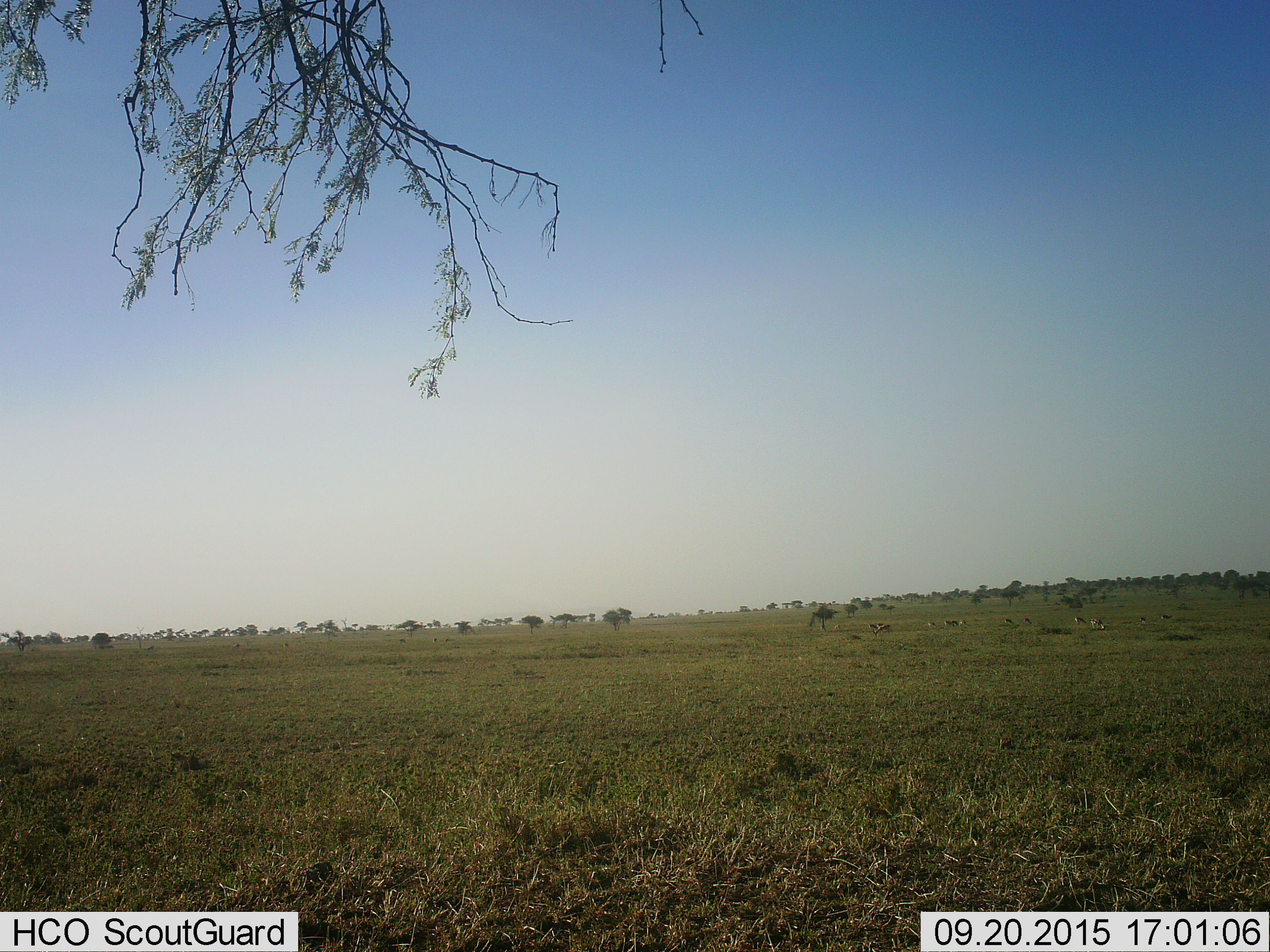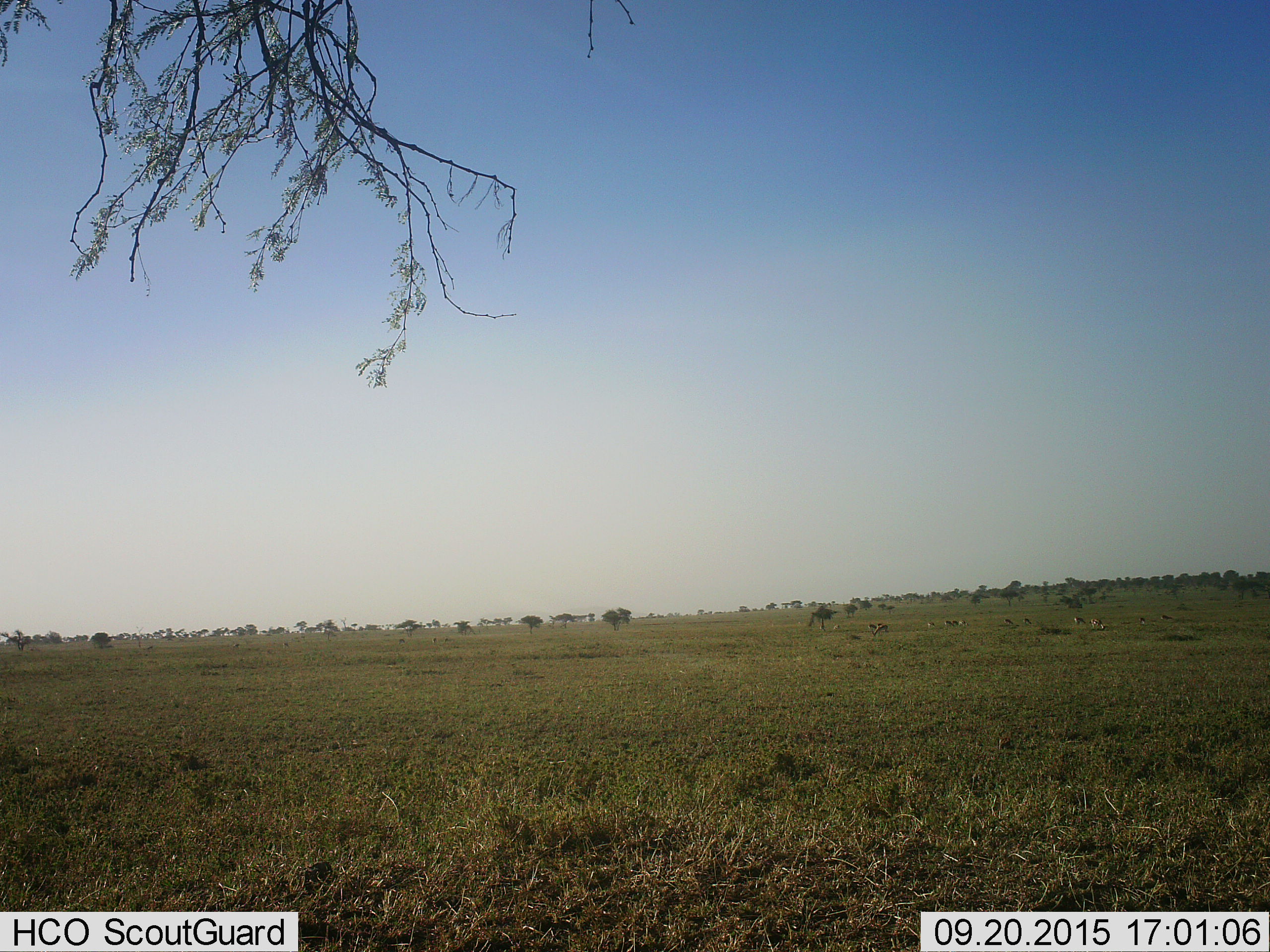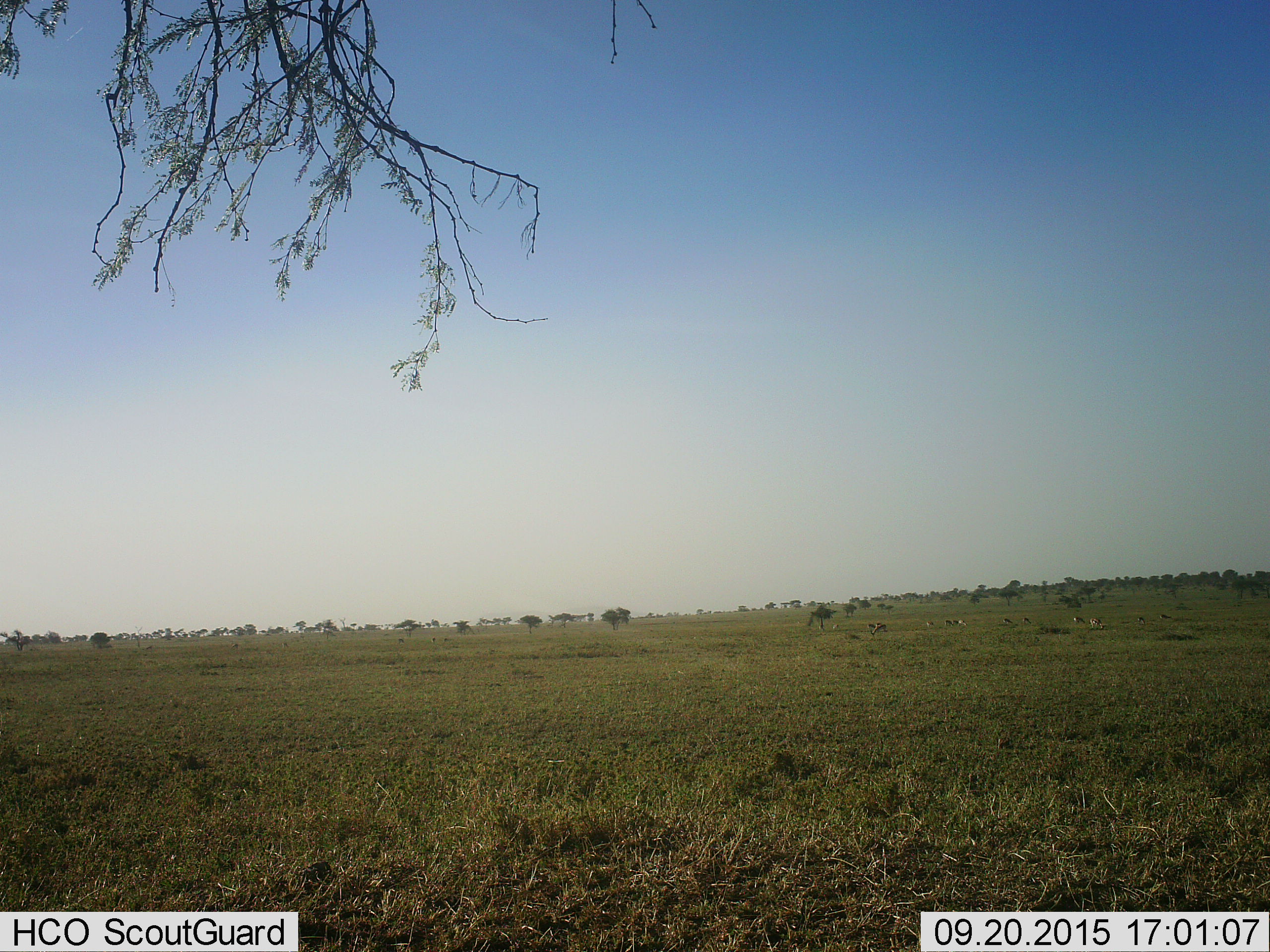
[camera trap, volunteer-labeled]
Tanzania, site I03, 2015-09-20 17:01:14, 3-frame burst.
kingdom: Animalia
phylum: Chordata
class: Mammalia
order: Artiodactyla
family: Bovidae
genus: Eudorcas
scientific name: Eudorcas thomsonii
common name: thomson's gazelle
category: gazellethomsons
Gazellethomsons (thomson's gazelle) (Eudorcas thomsonii), count 11-50. Behavior (volunteer vote fractions): standing 60%, resting 0%, moving 80%, interacting 0%. Young present (vote fraction): 20%. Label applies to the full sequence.